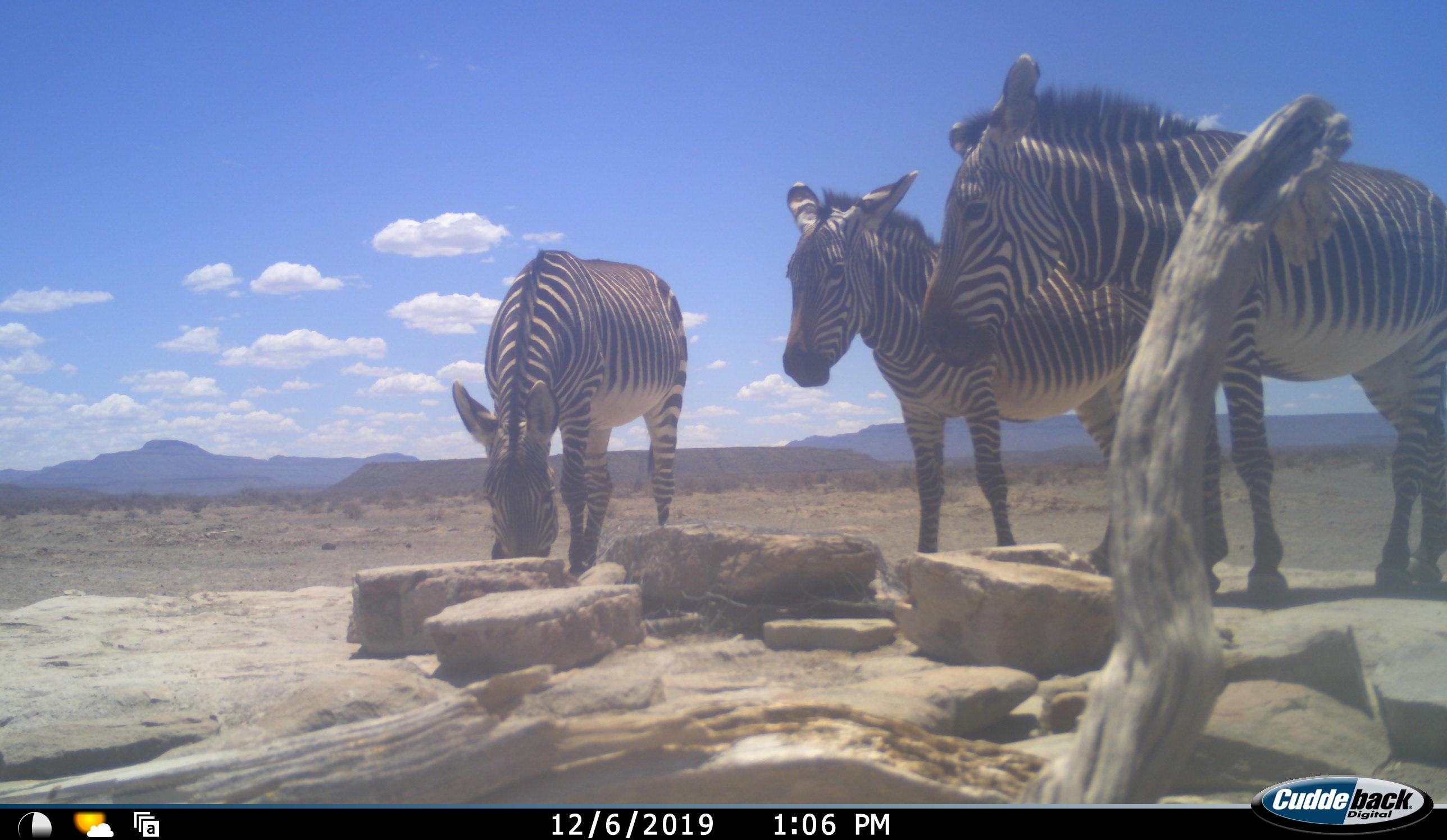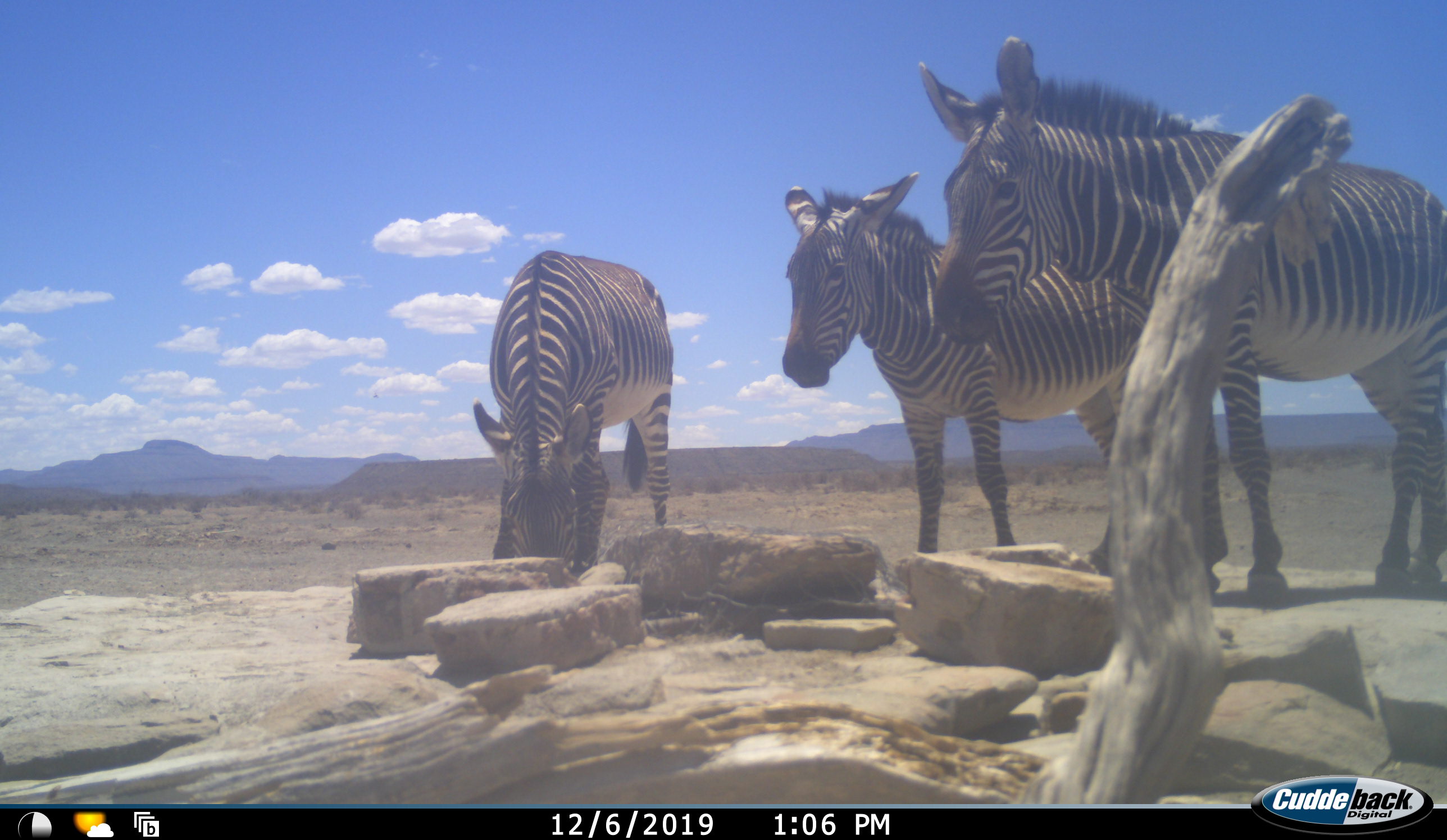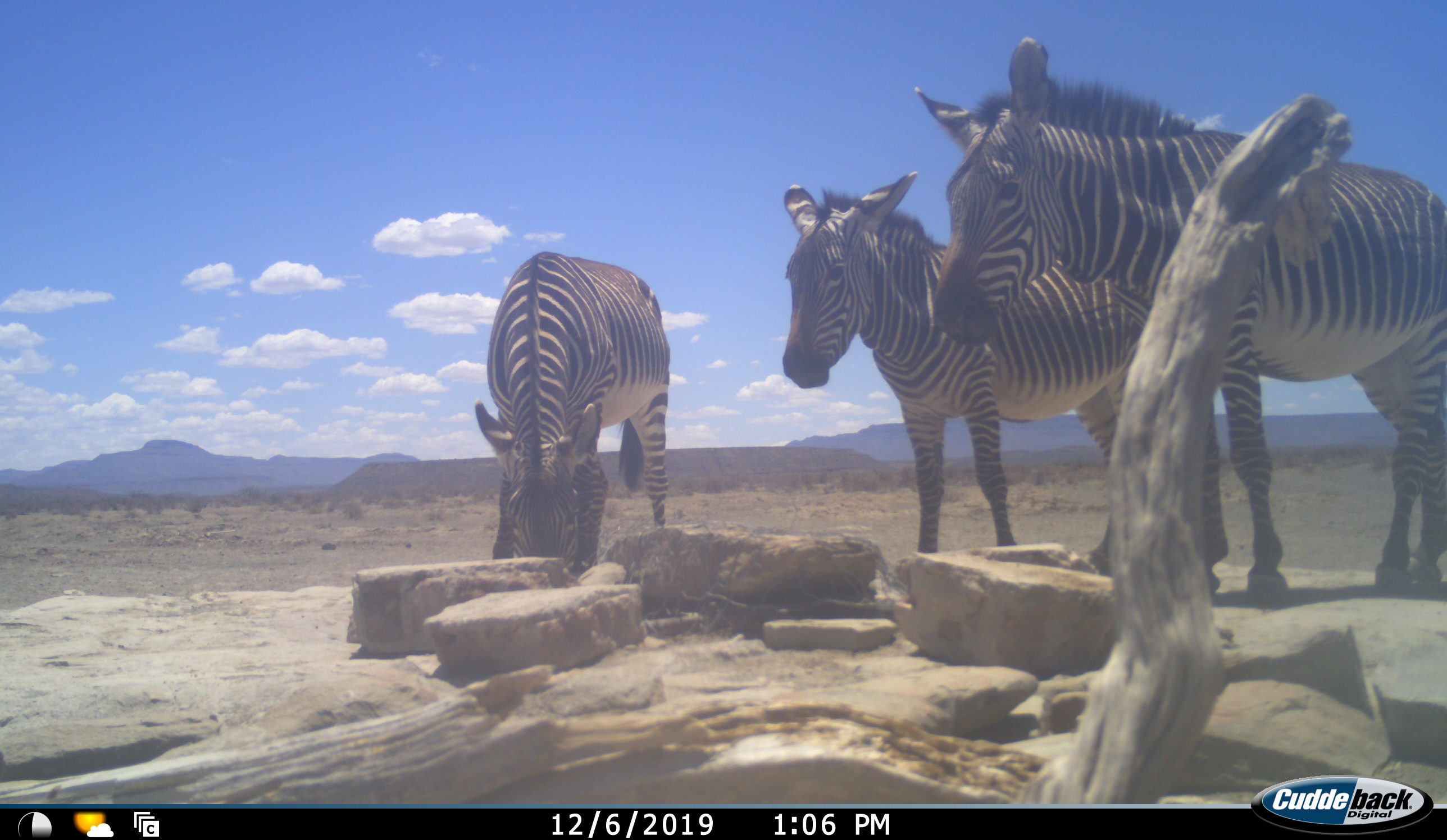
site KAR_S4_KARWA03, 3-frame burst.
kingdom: Animalia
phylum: Chordata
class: Mammalia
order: Perissodactyla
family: Equidae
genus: Equus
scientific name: Equus zebra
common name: mountain zebra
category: zebramountain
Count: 3.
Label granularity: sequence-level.